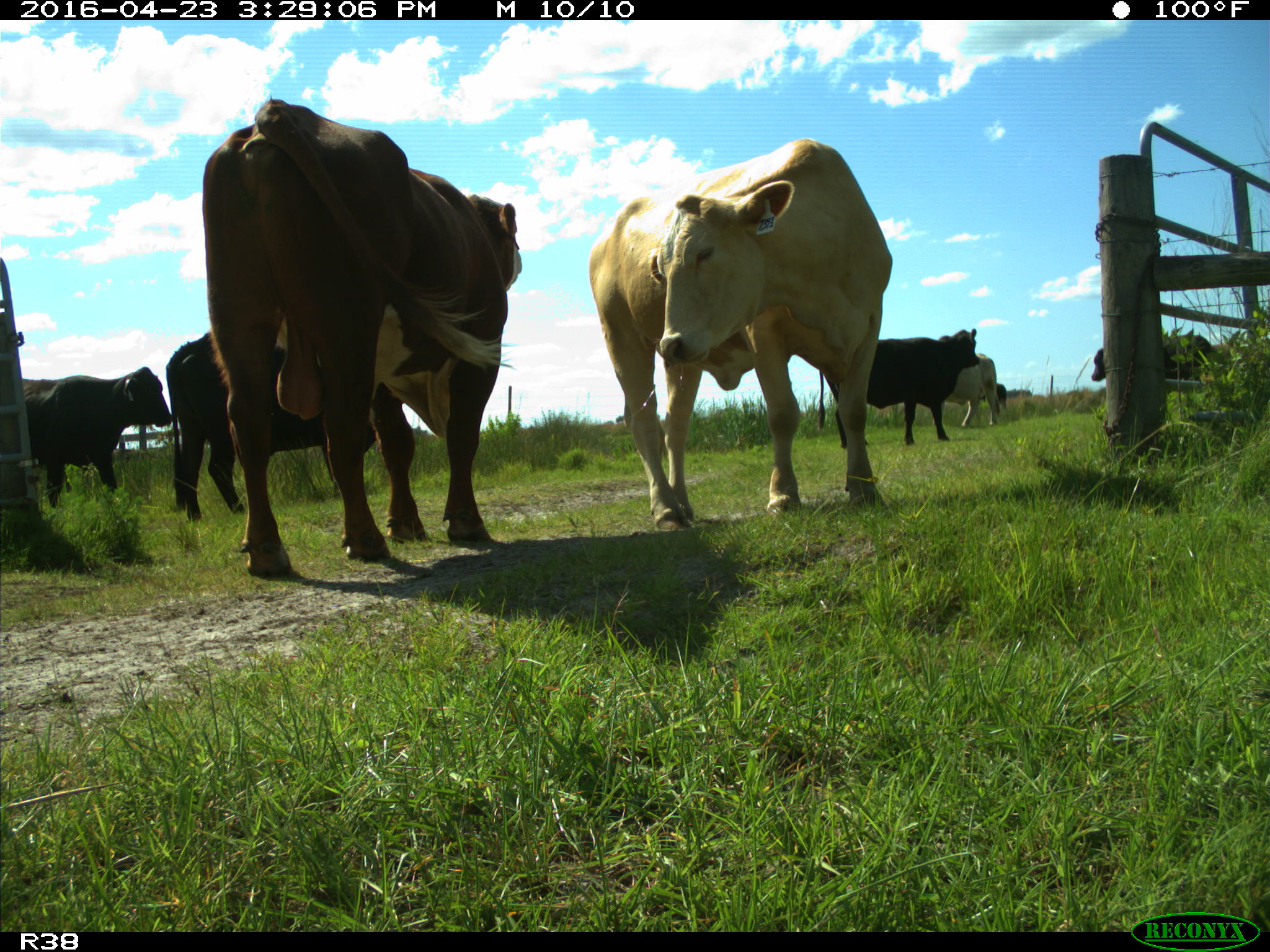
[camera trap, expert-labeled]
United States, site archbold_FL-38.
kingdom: Animalia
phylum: Chordata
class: Mammalia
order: Artiodactyla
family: Bovidae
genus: Bos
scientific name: Bos taurus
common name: domestic cow